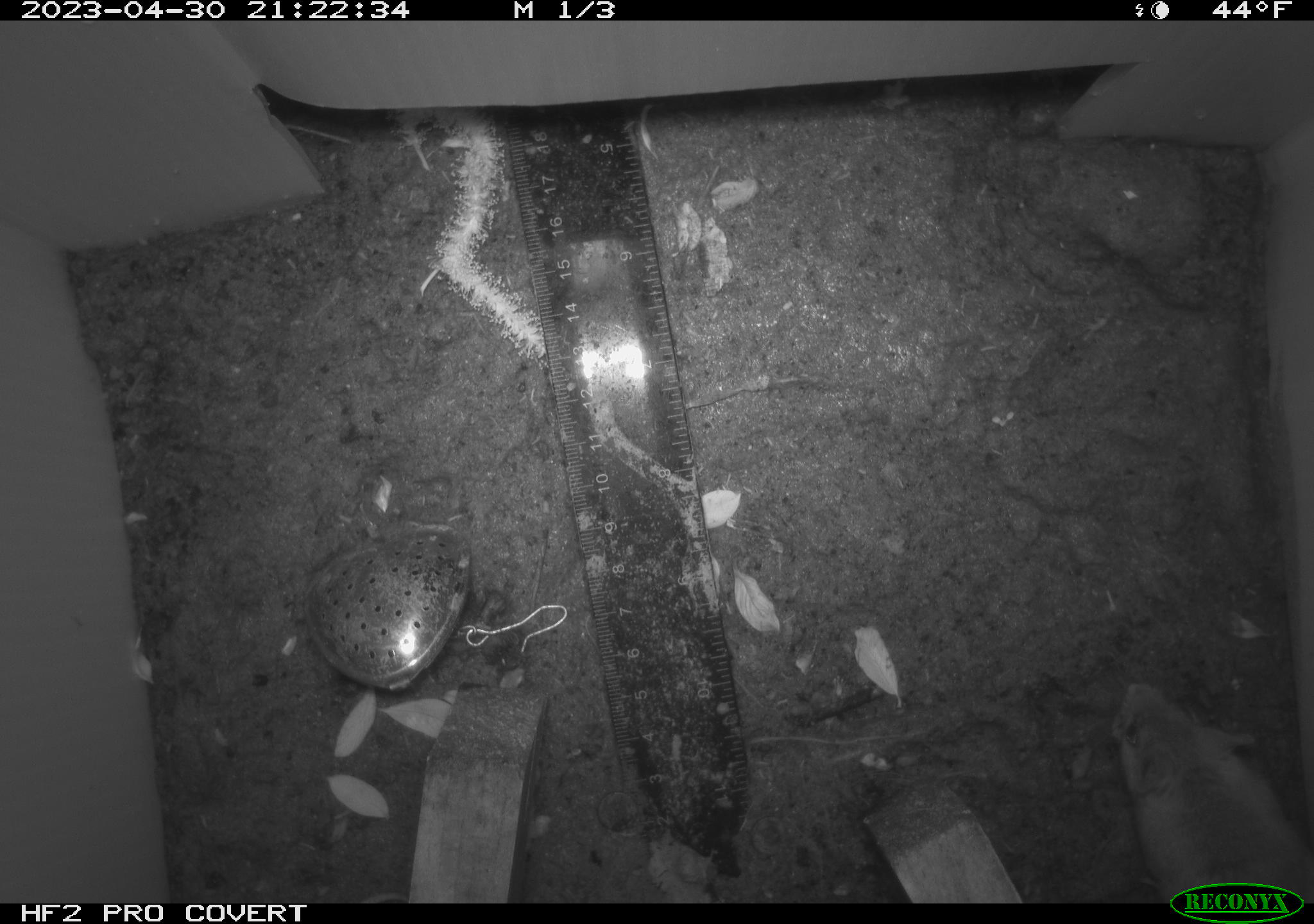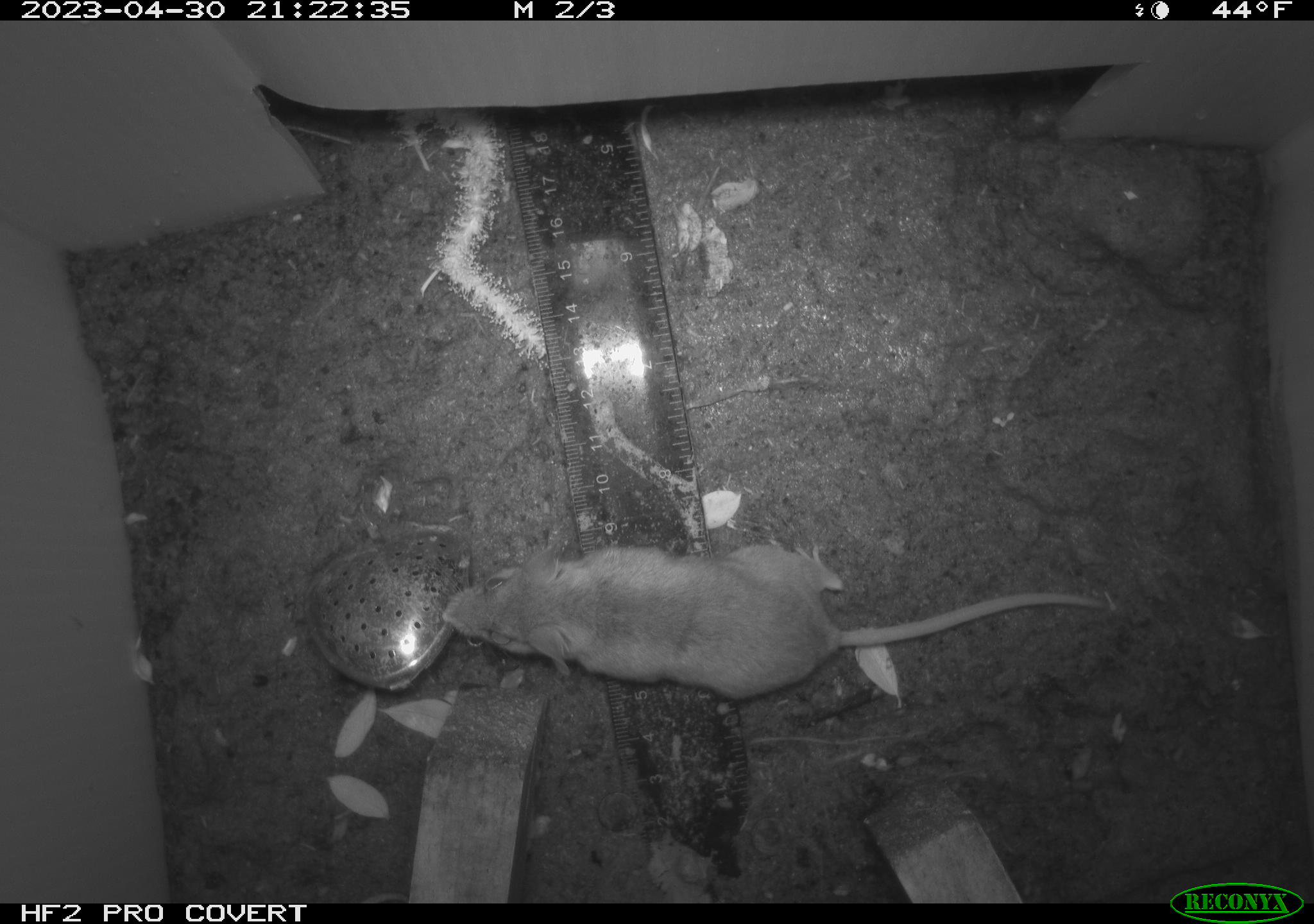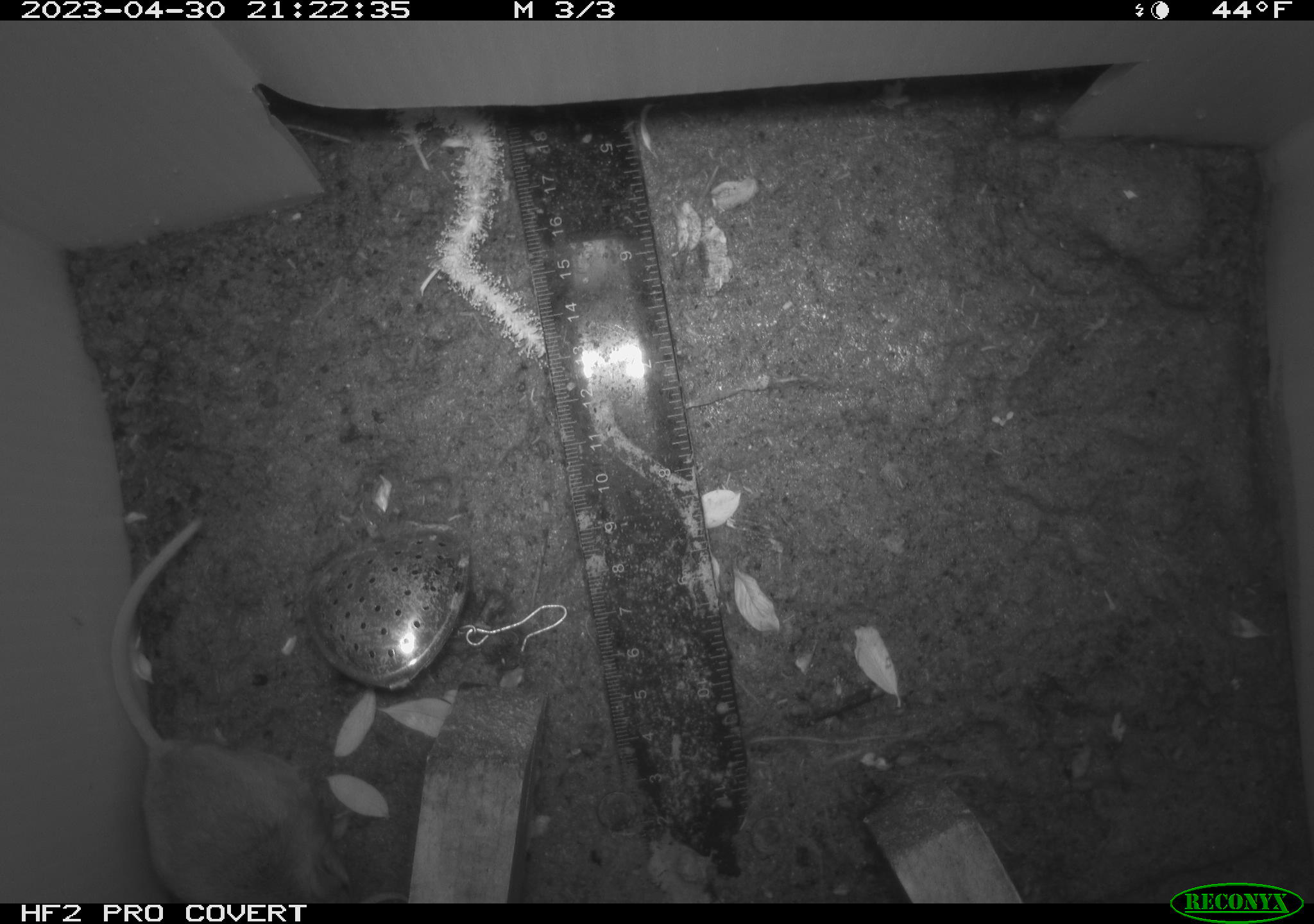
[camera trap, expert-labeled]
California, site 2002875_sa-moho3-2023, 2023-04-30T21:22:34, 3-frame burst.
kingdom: Animalia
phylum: Chordata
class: Mammalia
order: Rodentia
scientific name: Rodentia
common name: mouse species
Mouse species (Rodentia).